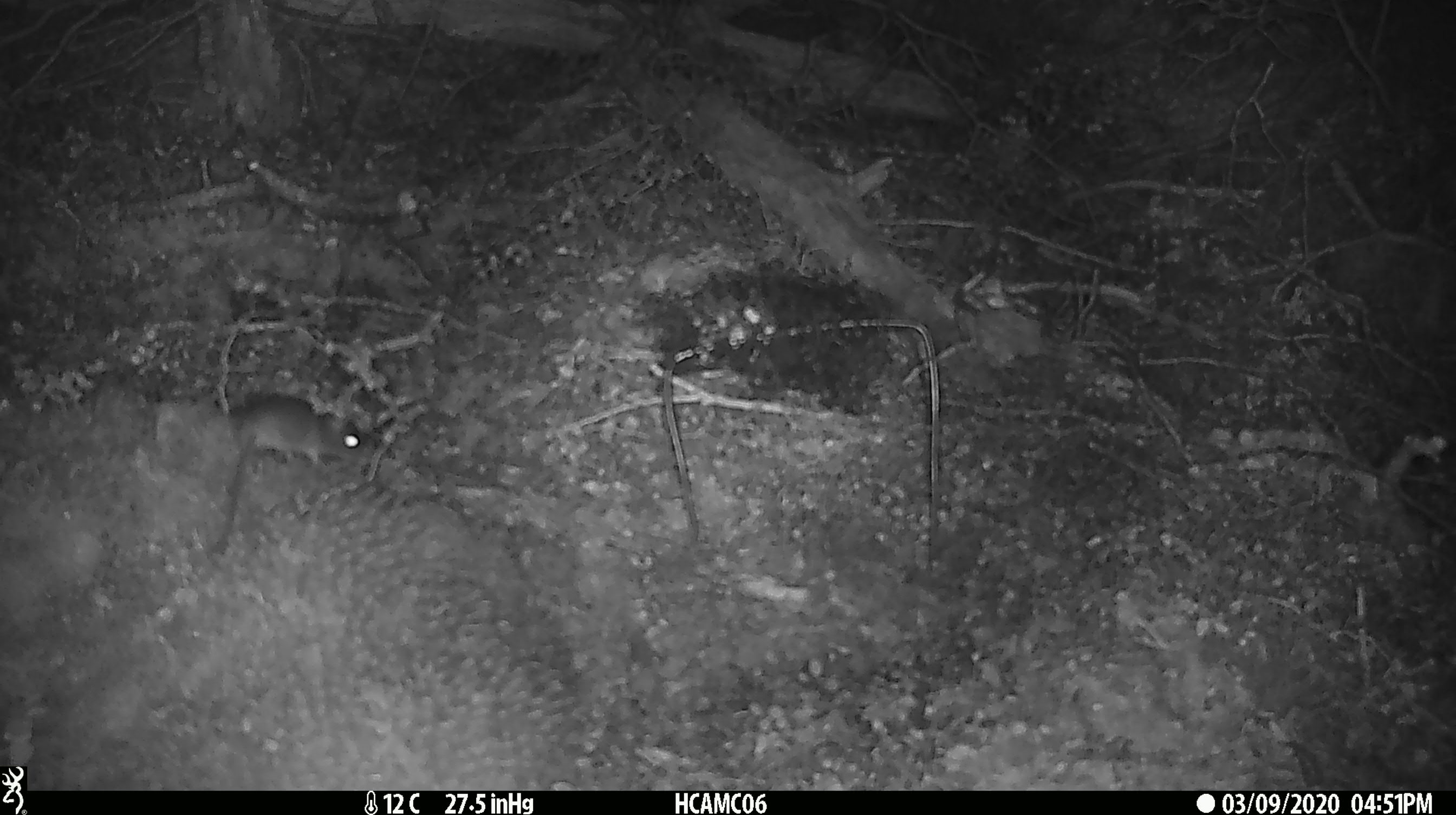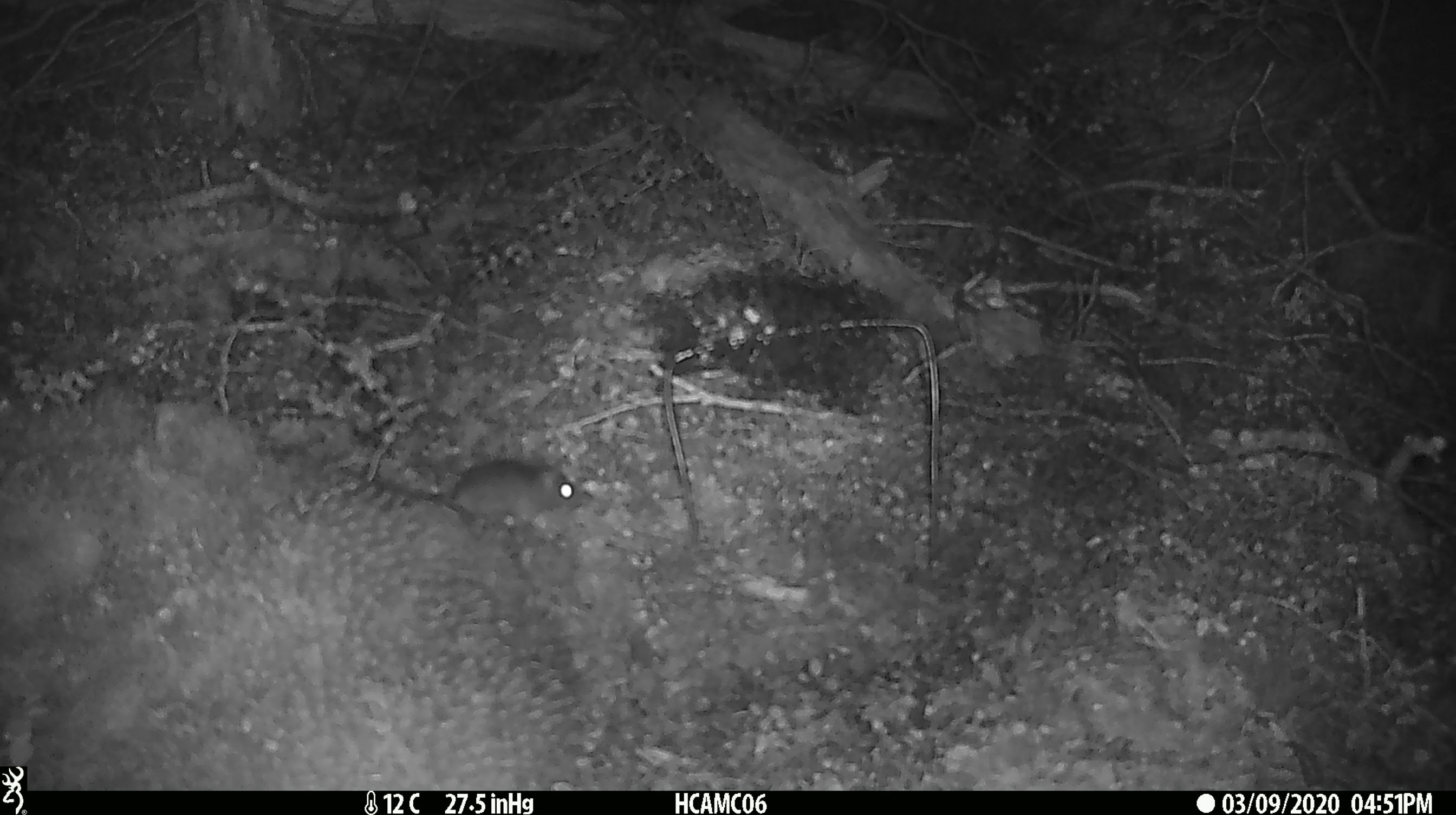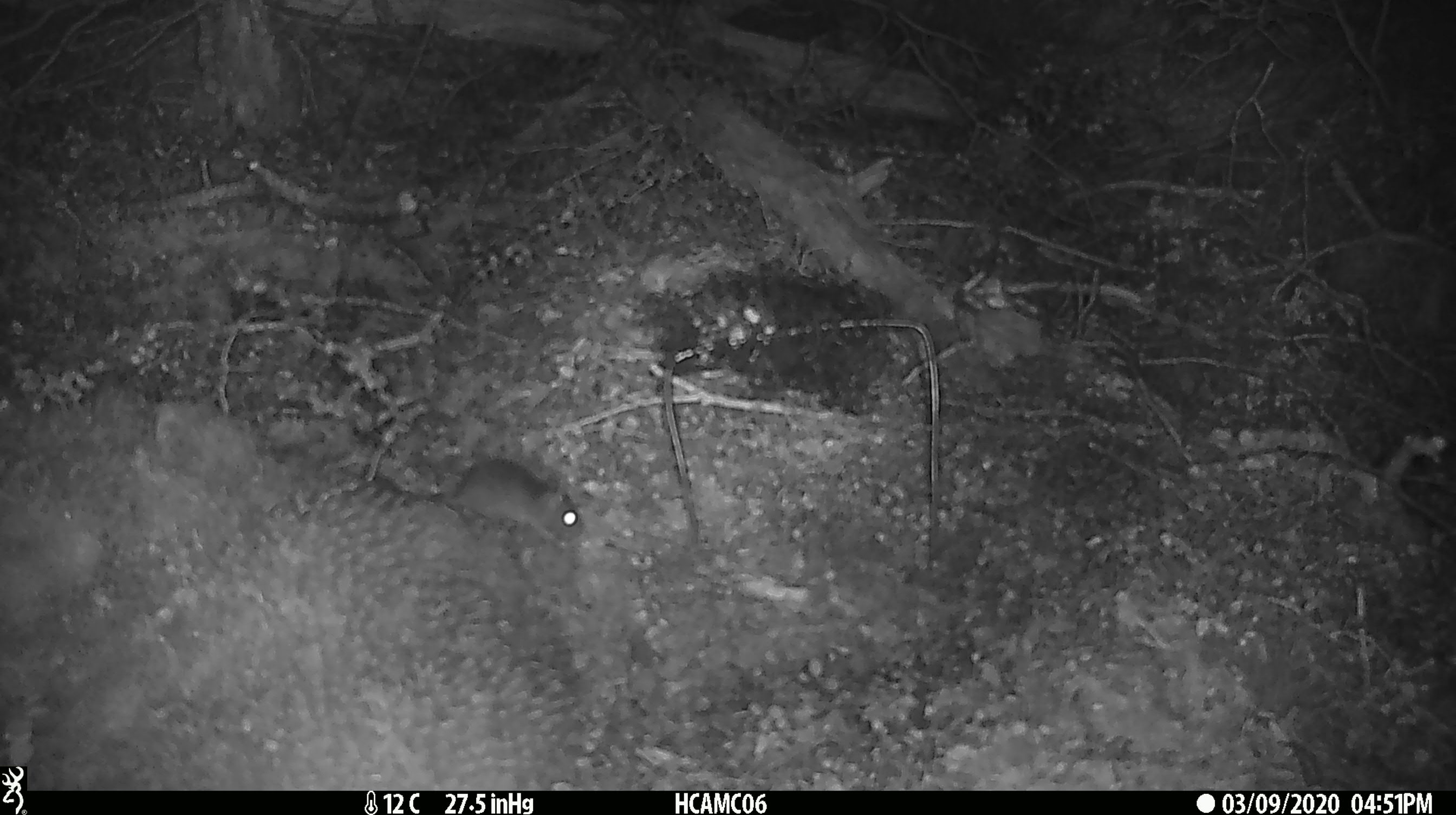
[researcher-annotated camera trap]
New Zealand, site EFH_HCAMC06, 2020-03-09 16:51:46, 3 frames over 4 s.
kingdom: Animalia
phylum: Chordata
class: Mammalia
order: Rodentia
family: Muridae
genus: Mus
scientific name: Mus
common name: mouse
Mouse (Mus).